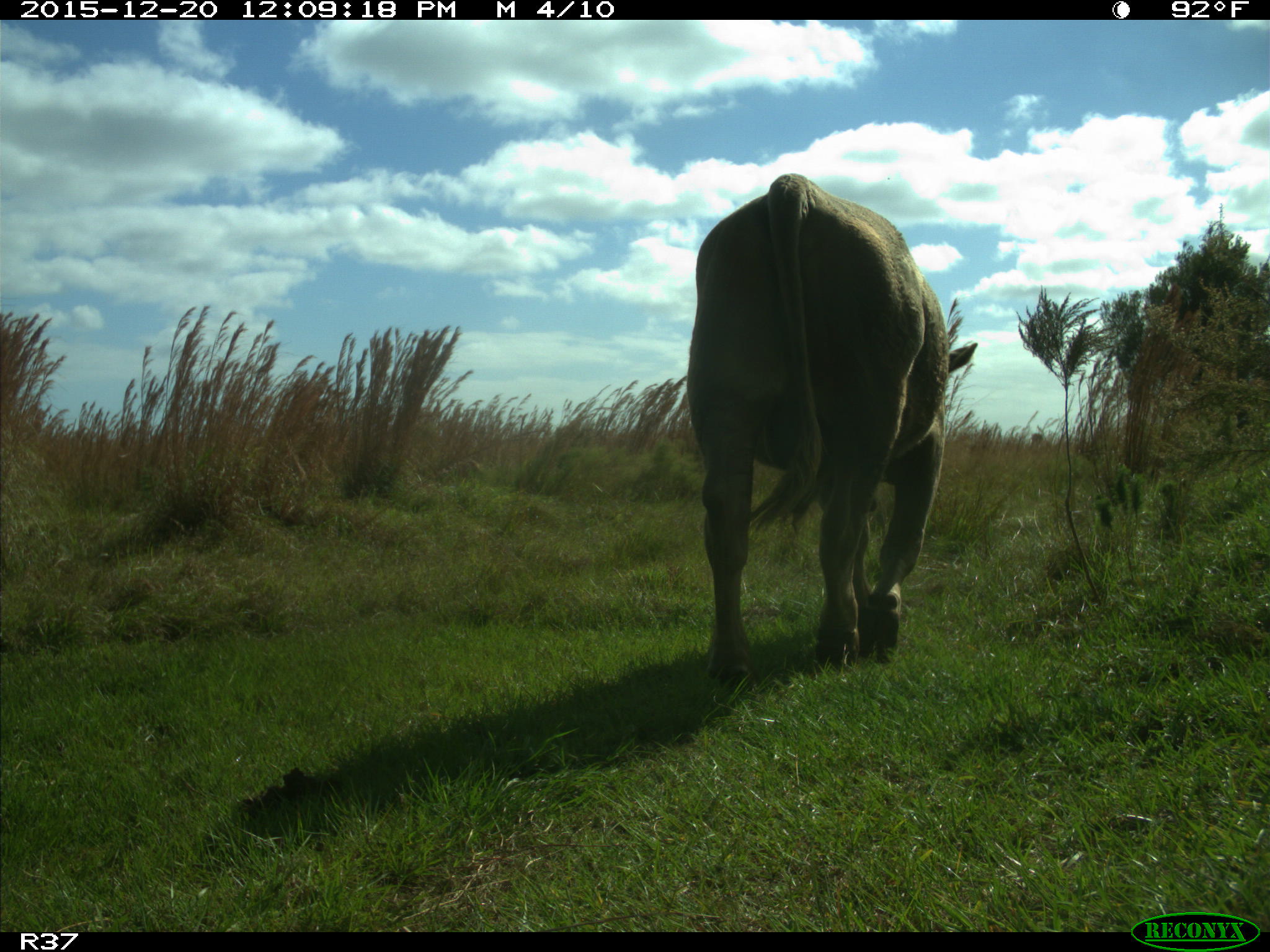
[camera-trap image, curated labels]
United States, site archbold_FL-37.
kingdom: Animalia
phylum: Chordata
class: Mammalia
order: Artiodactyla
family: Bovidae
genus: Bos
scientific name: Bos taurus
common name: domestic cow